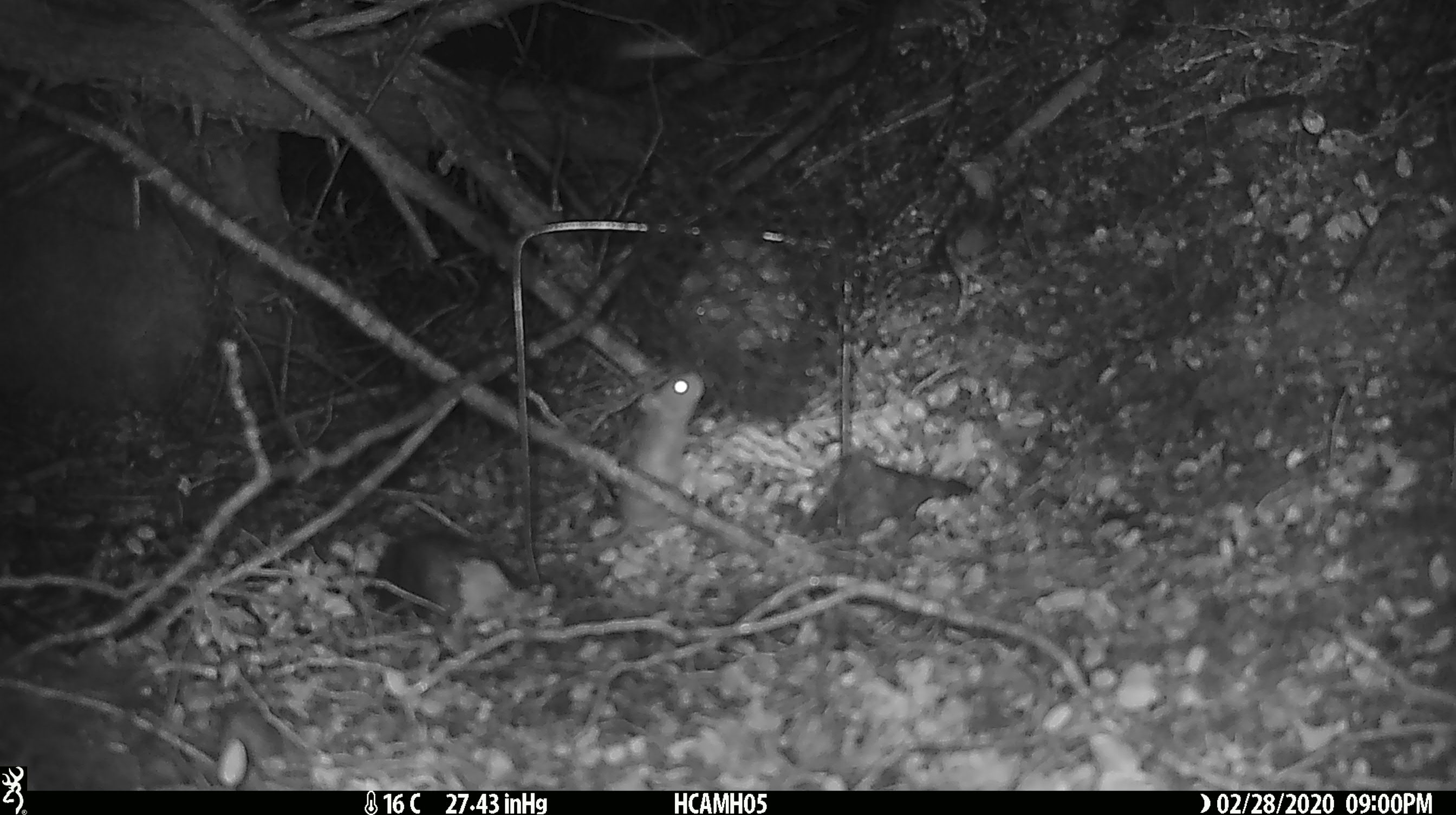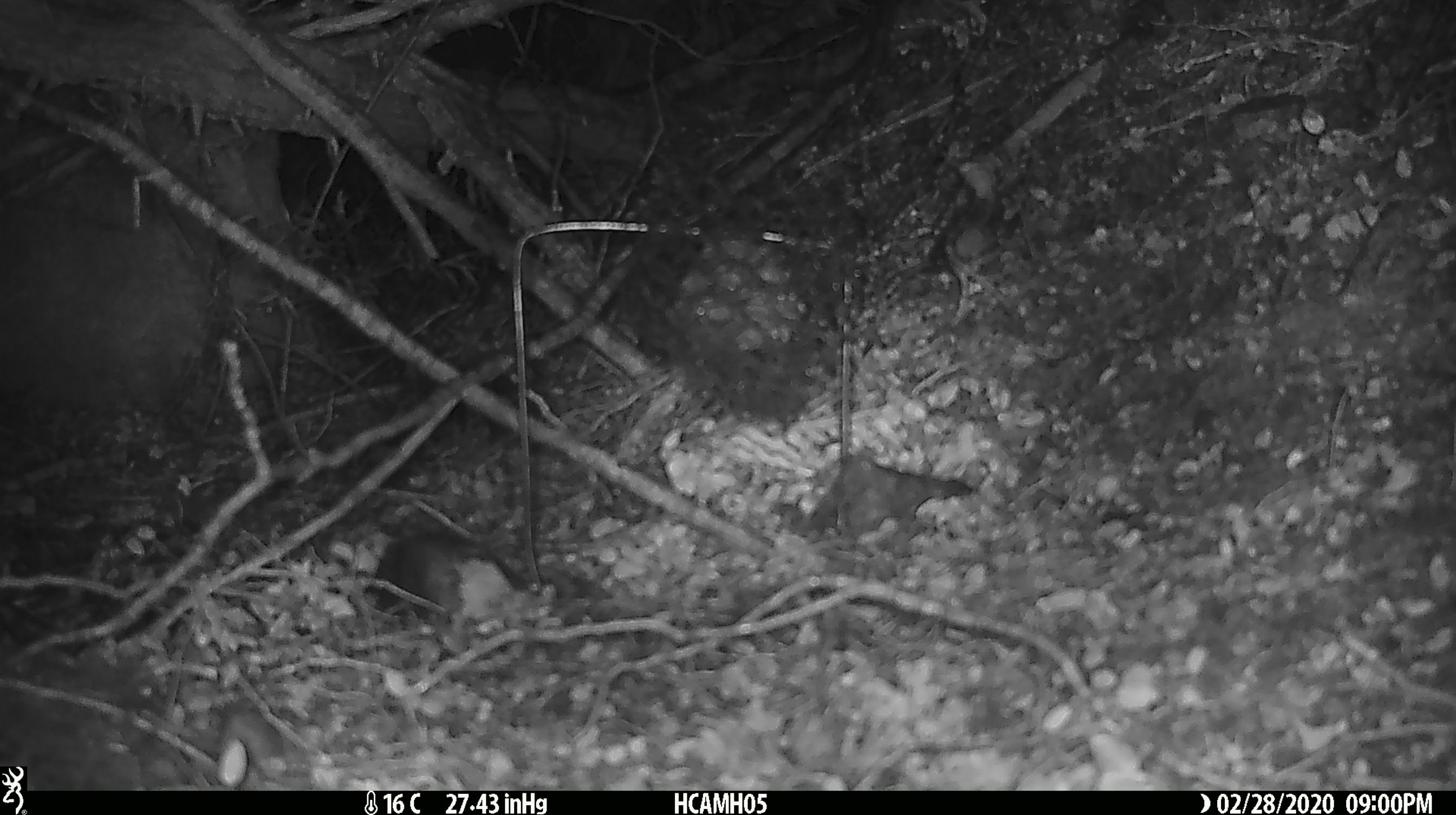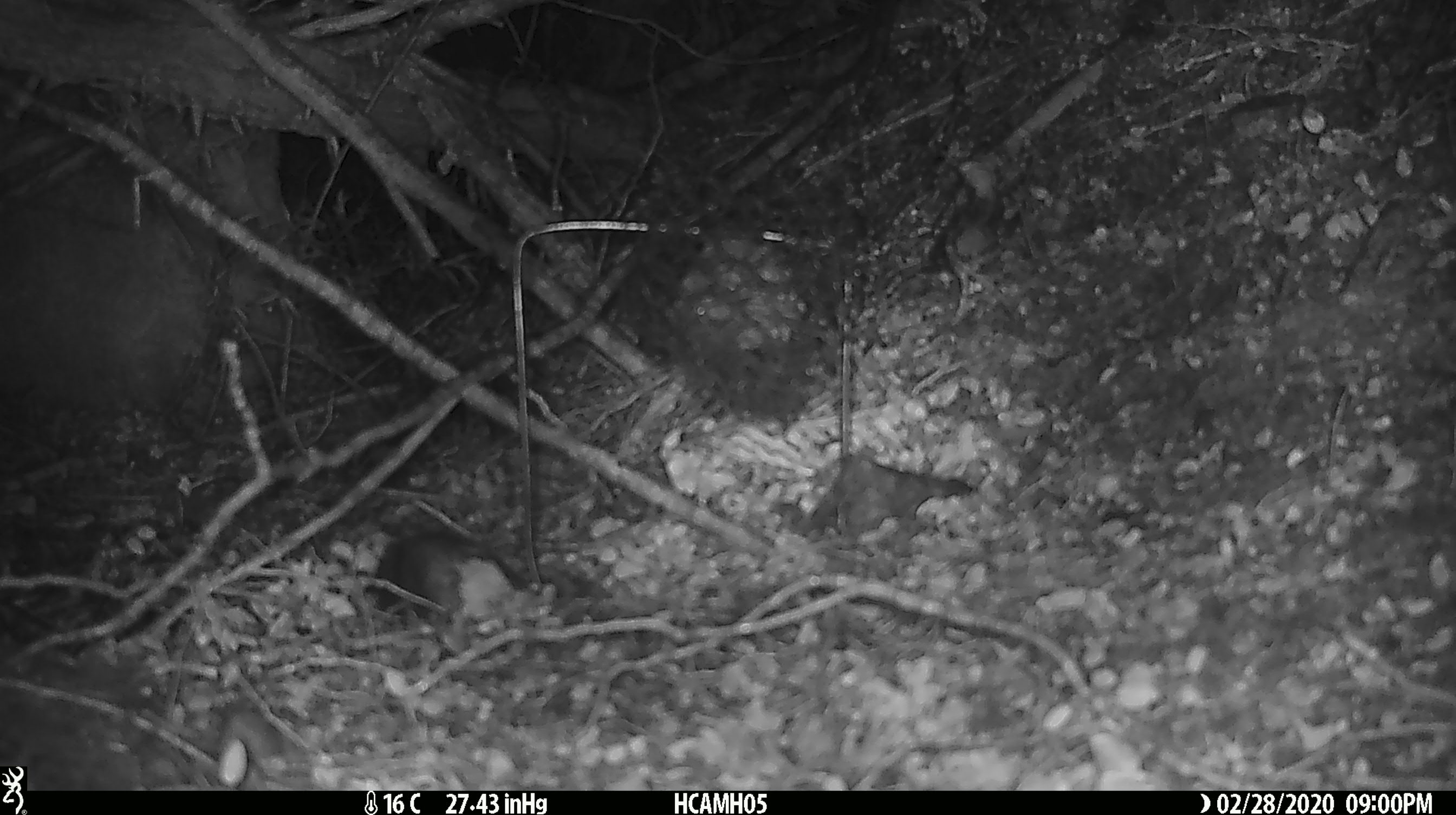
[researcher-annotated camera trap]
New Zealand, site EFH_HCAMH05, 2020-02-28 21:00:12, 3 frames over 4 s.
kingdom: Animalia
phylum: Chordata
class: Mammalia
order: Rodentia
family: Muridae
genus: Mus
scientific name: Mus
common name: mouse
Mouse (Mus).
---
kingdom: Animalia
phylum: Chordata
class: Mammalia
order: Rodentia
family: Muridae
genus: Rattus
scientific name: Rattus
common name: rat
Rat (Rattus).